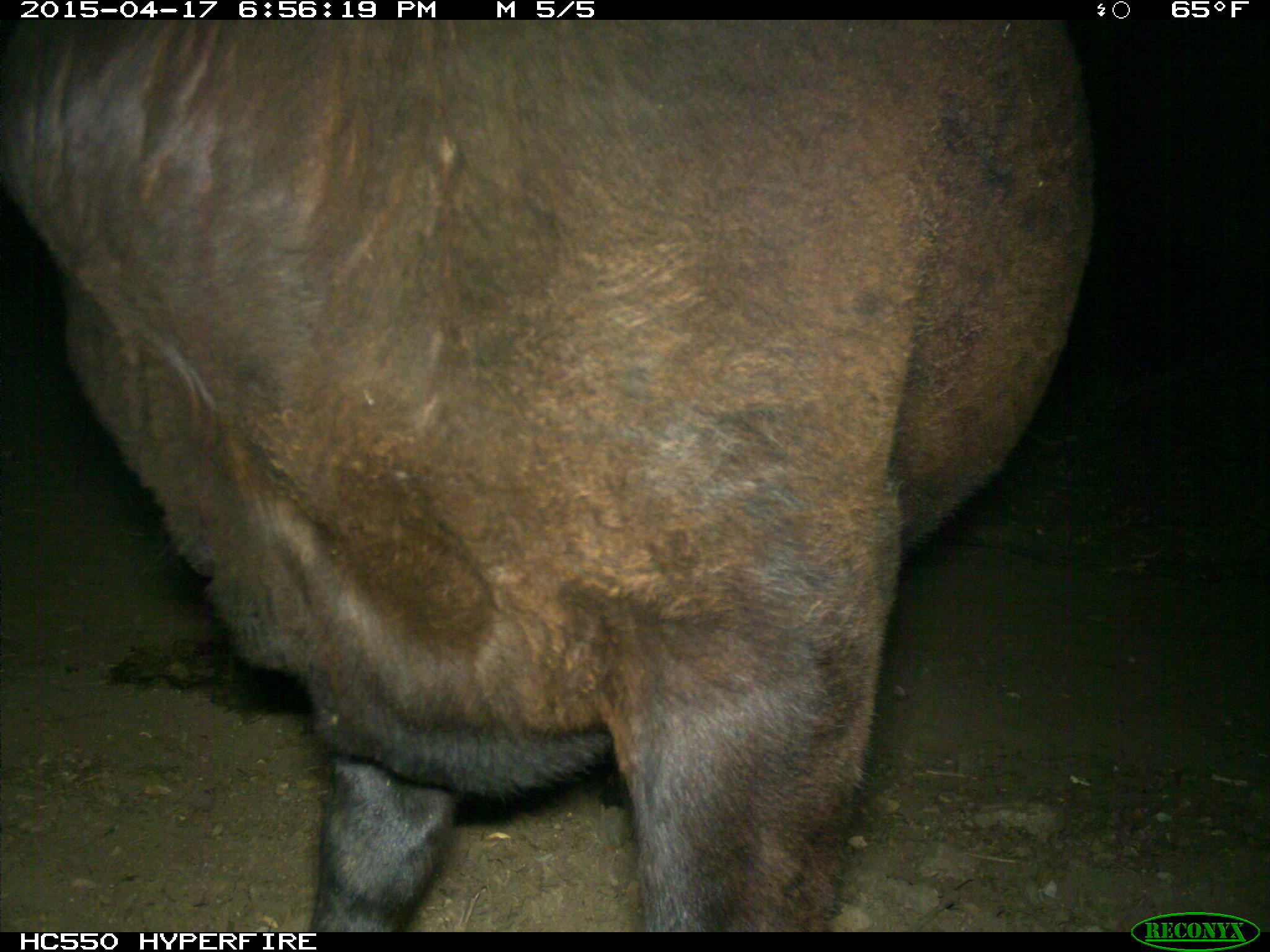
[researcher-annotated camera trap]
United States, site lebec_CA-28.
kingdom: Animalia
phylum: Chordata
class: Mammalia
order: Artiodactyla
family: Bovidae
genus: Bos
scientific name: Bos taurus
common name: domestic cow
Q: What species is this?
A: Bos taurus (domestic cow).